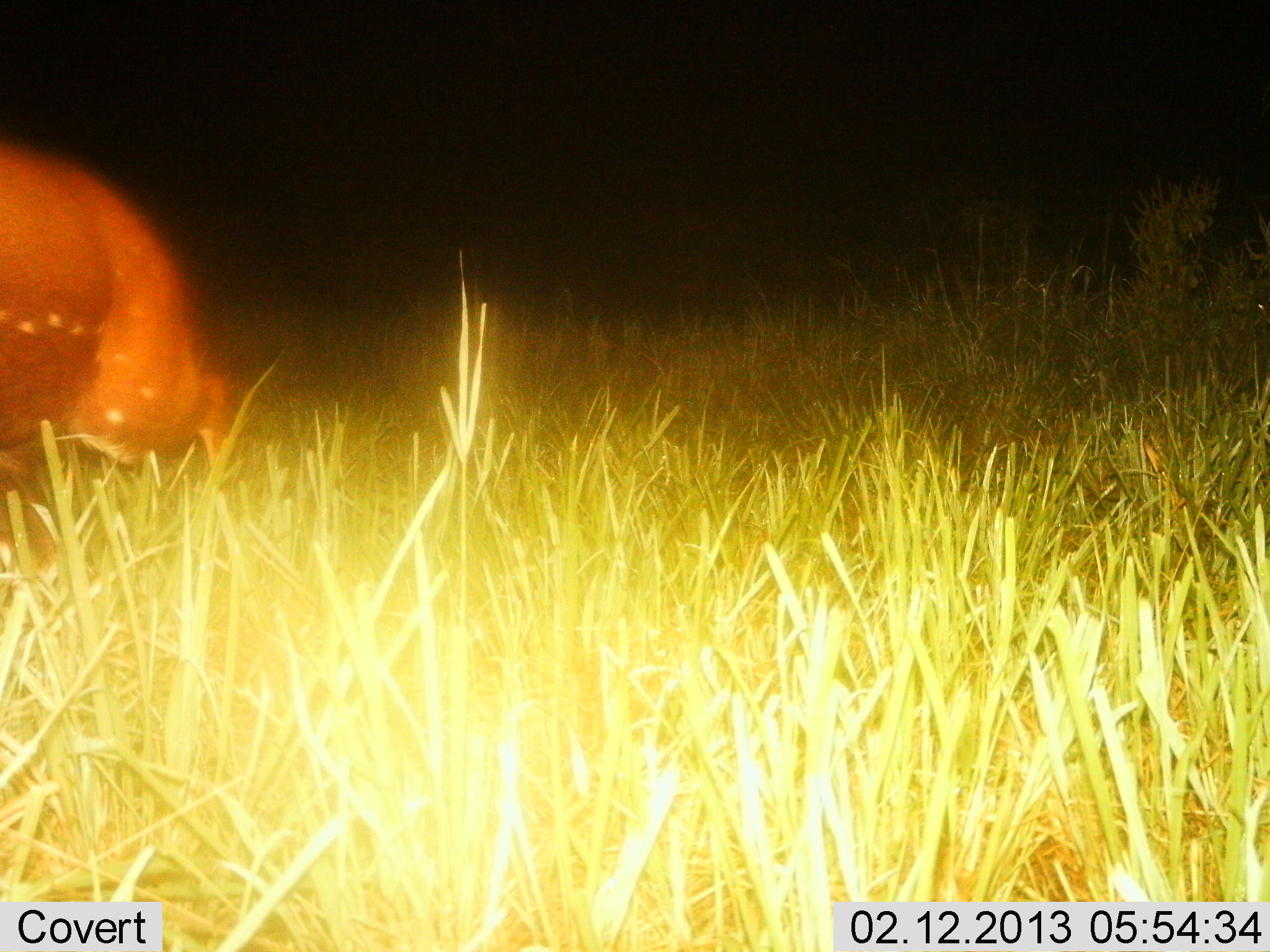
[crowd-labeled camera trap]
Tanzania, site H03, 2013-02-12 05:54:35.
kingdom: Animalia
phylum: Chordata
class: Mammalia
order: Artiodactyla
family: Hippopotamidae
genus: Hippopotamus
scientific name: Hippopotamus amphibius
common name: hippopotamus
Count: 1.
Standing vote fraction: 27%.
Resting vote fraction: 0%.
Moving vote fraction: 47%.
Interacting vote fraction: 0%.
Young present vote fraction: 0%.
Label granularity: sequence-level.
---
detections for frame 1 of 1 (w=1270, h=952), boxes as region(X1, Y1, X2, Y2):
animal: region(0, 141, 233, 480)